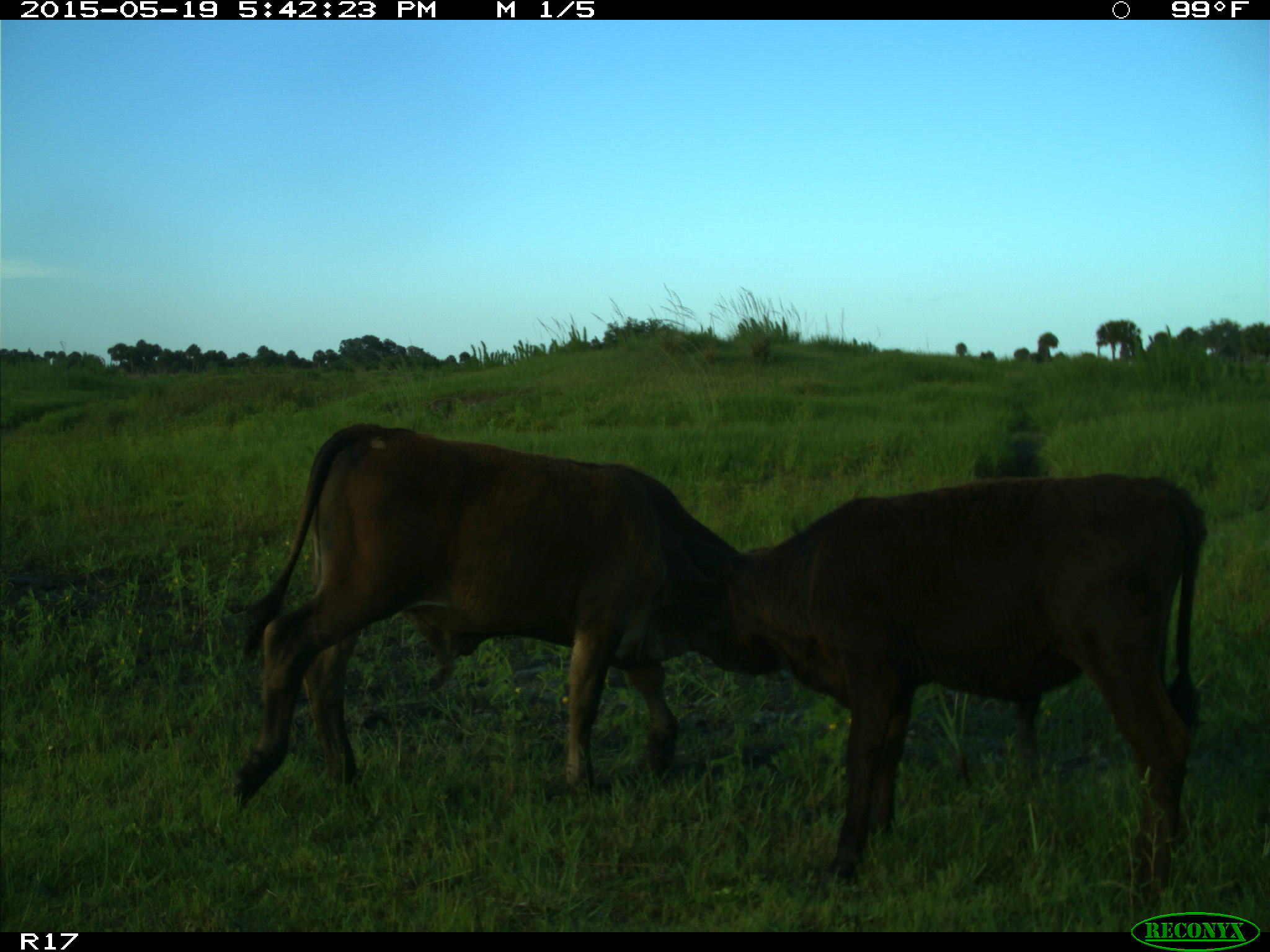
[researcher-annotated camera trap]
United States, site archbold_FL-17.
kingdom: Animalia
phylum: Chordata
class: Mammalia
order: Artiodactyla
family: Bovidae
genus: Bos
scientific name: Bos taurus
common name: domestic cow